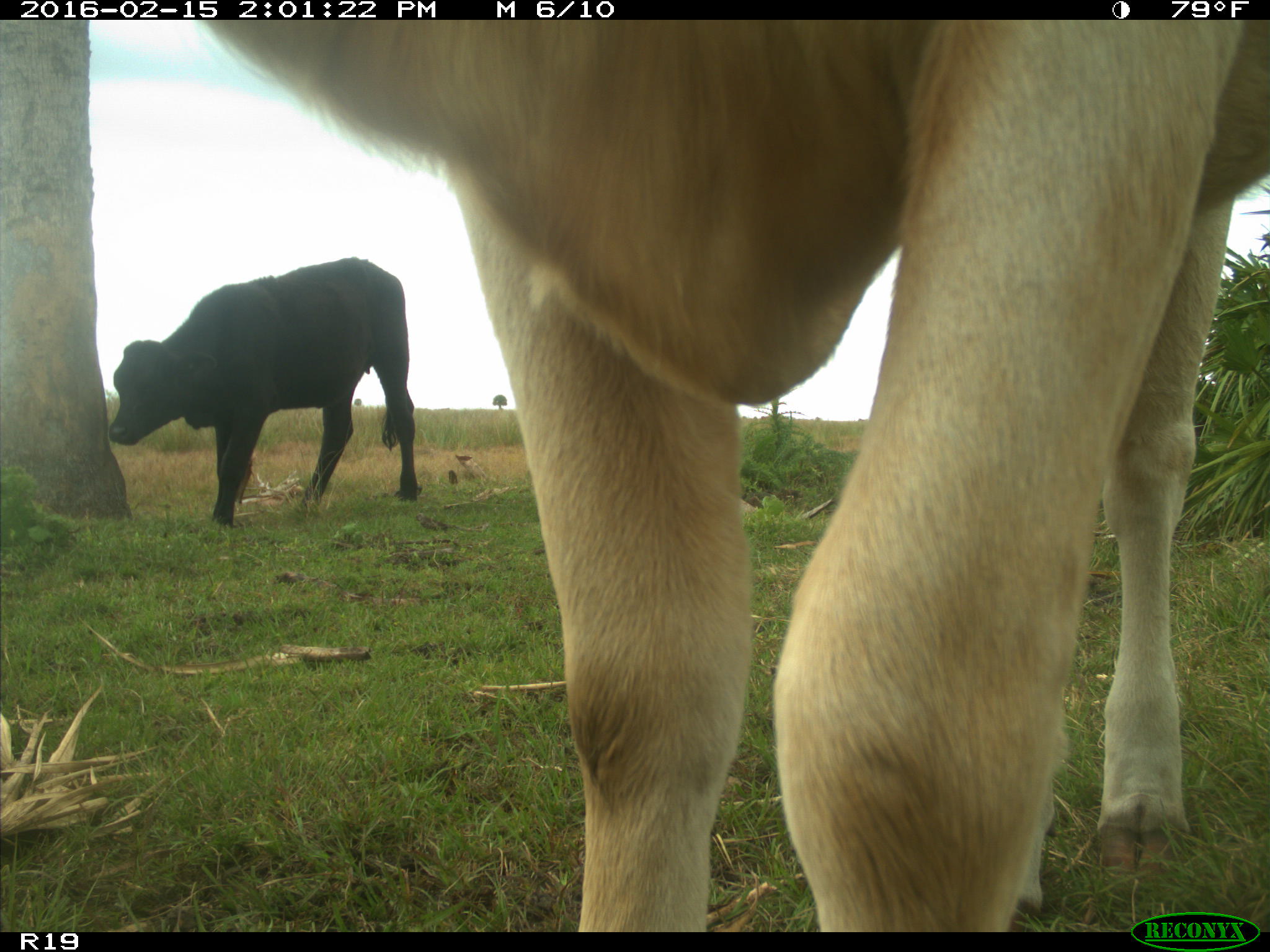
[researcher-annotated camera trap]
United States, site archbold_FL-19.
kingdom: Animalia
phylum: Chordata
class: Mammalia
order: Artiodactyla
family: Bovidae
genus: Bos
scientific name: Bos taurus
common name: domestic cow